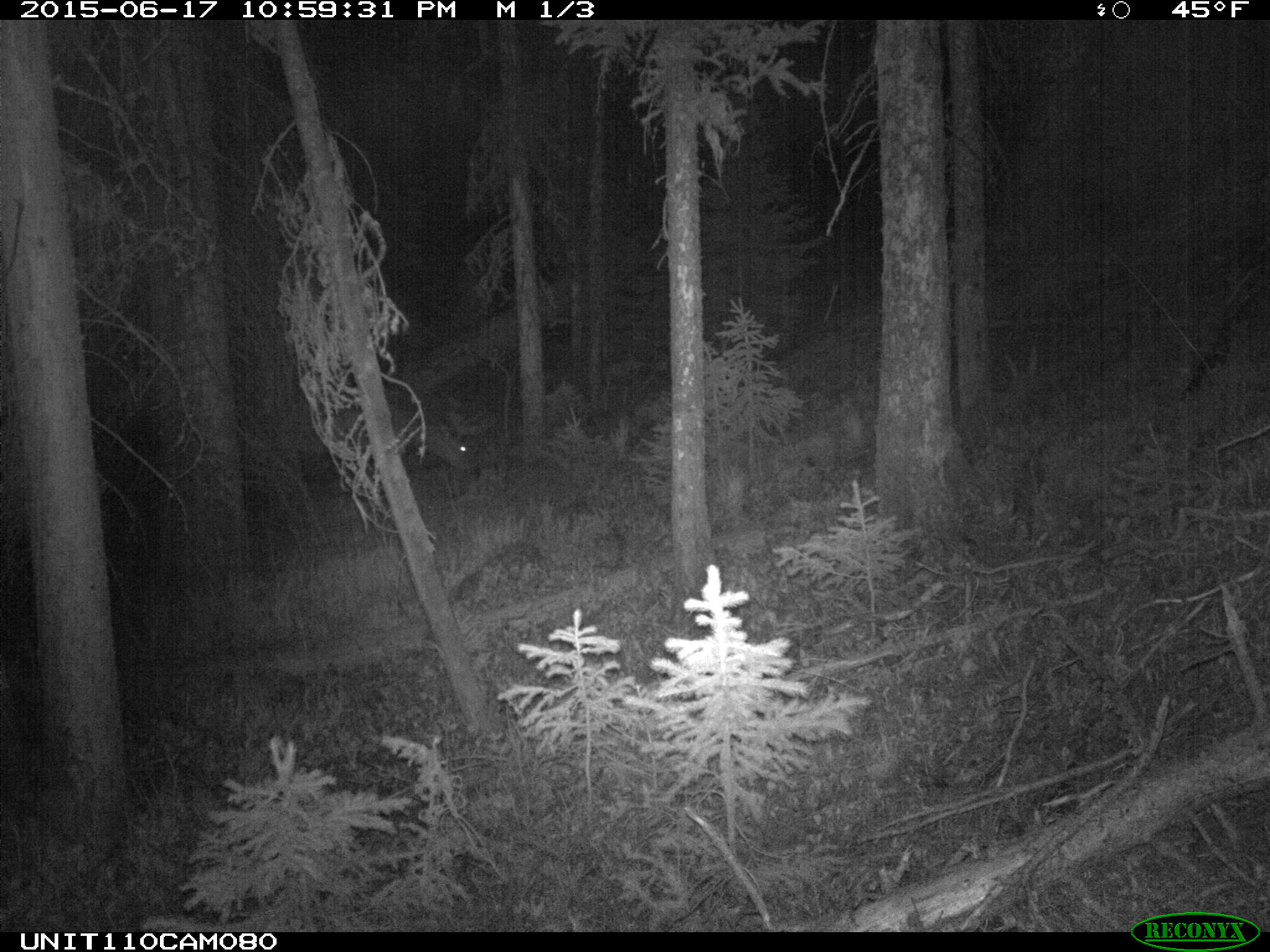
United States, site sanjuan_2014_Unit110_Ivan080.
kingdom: Animalia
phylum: Chordata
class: Mammalia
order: Artiodactyla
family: Cervidae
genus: Cervus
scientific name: Cervus elaphus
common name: red deer